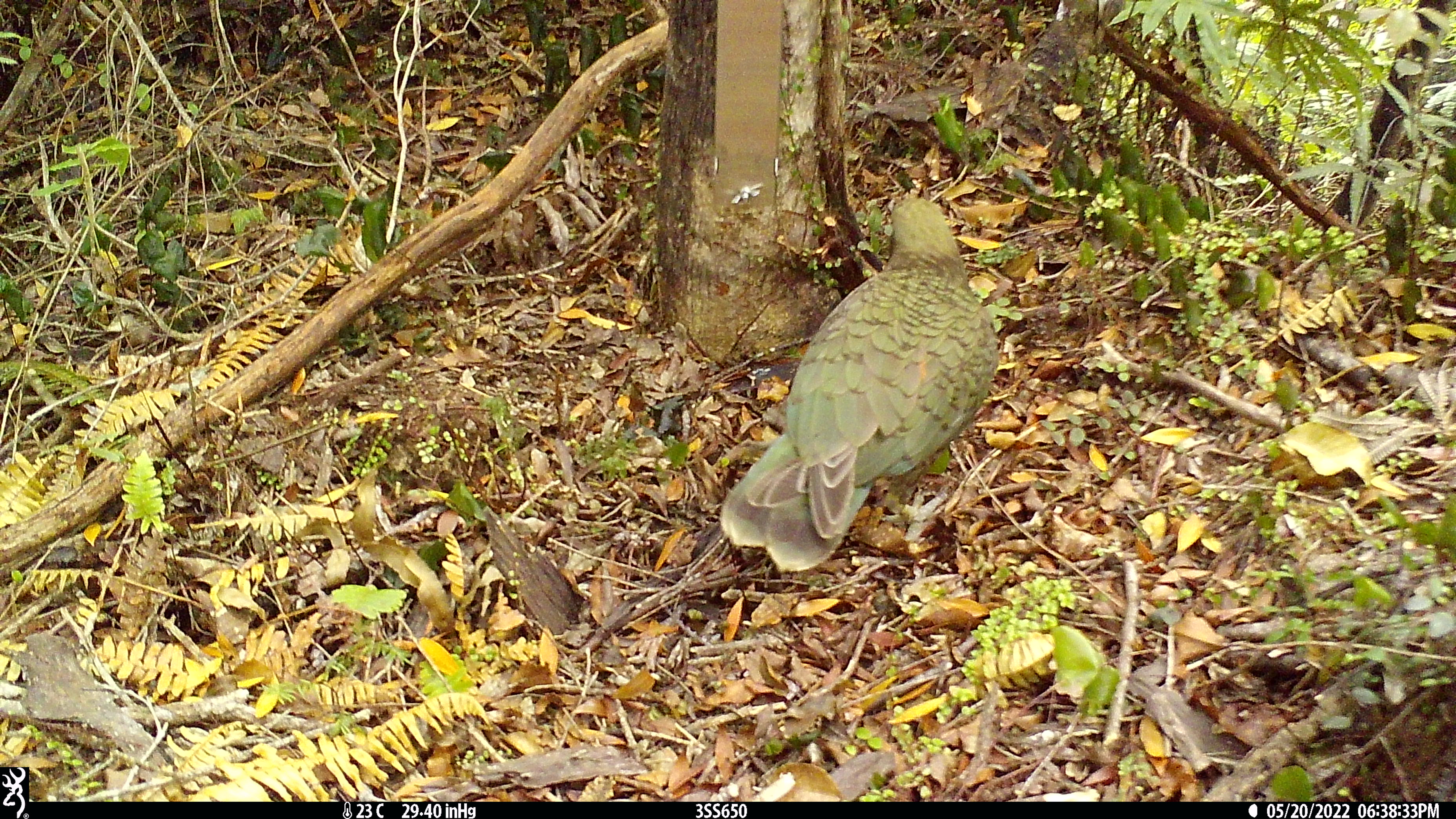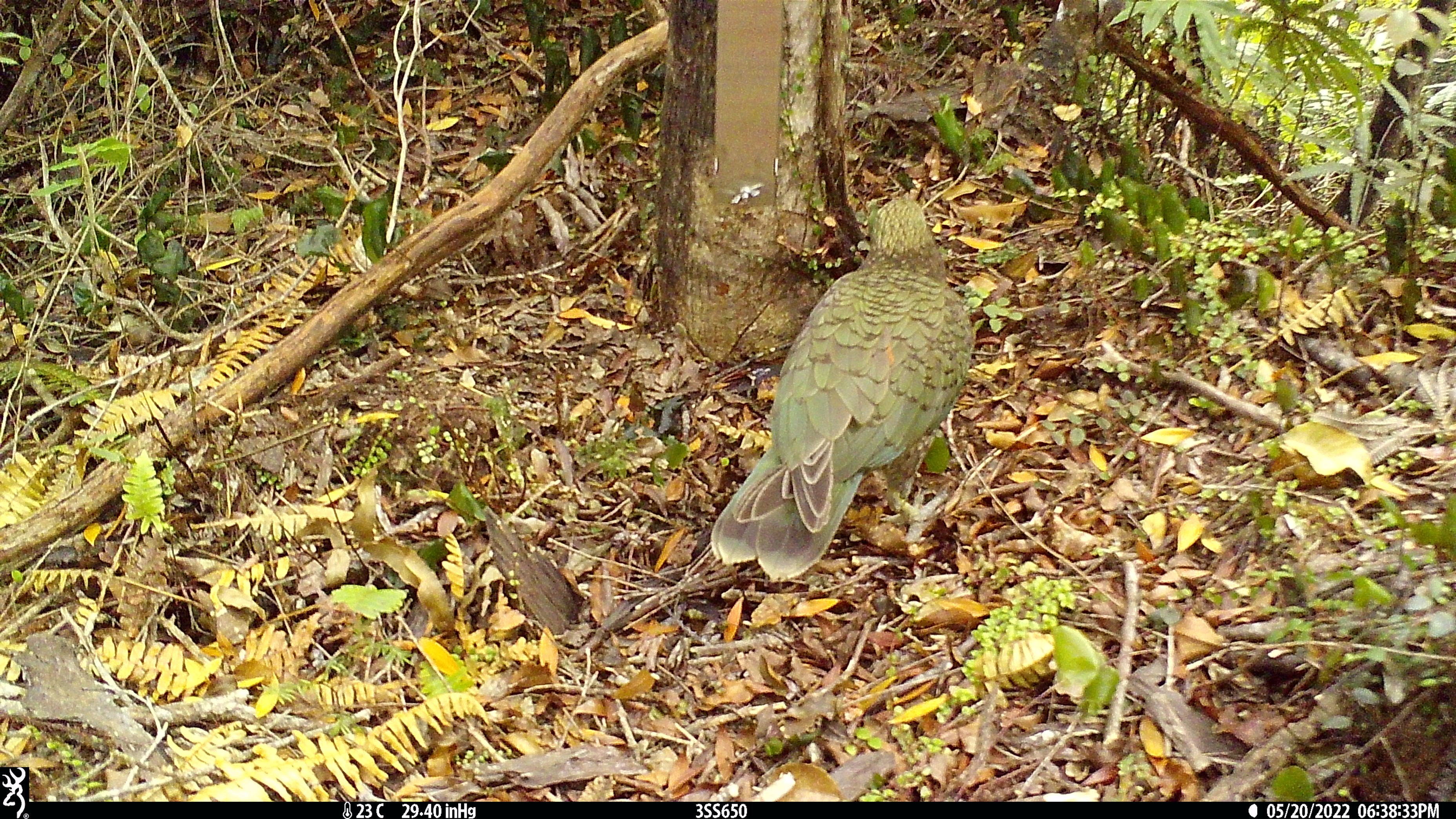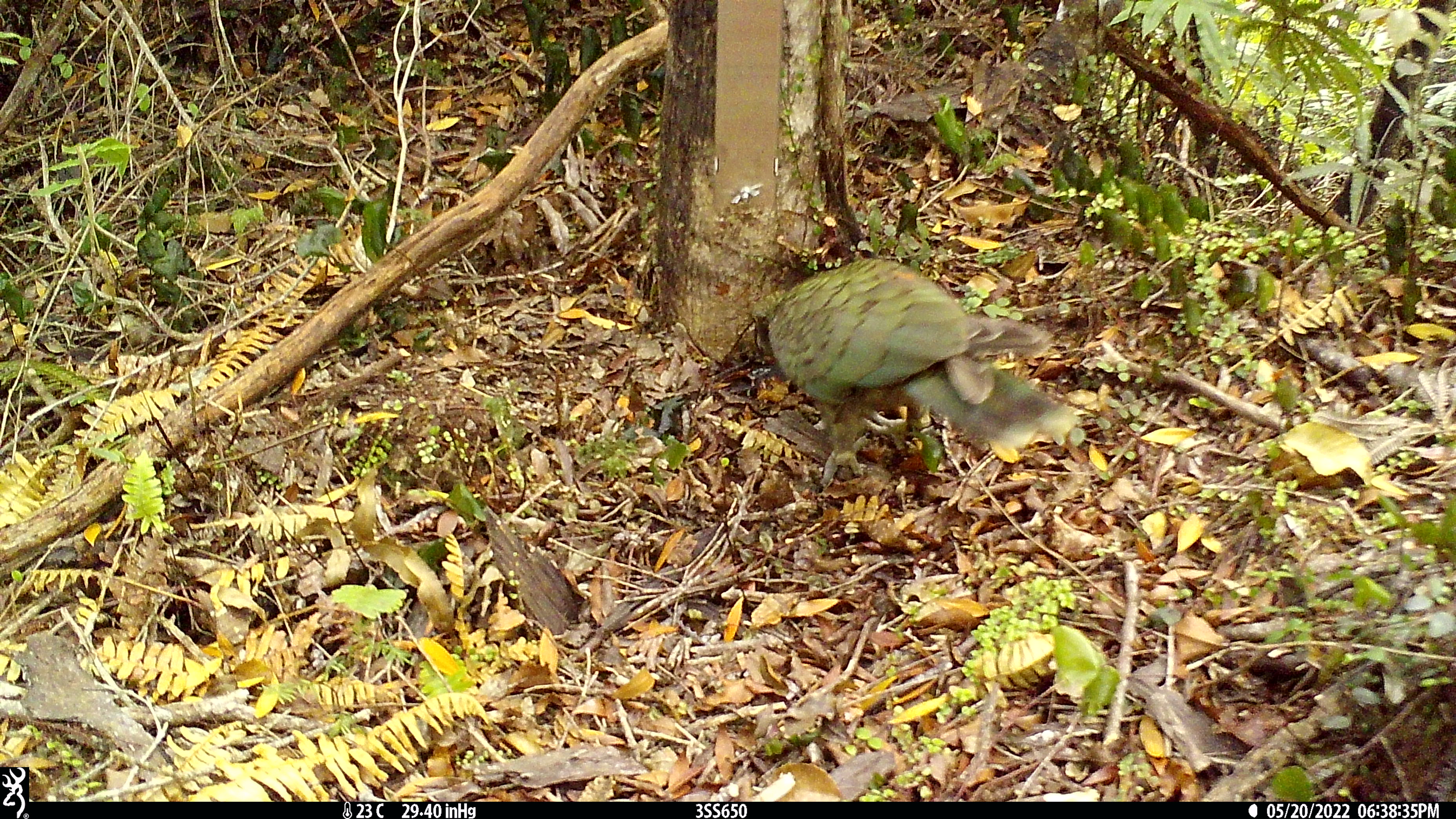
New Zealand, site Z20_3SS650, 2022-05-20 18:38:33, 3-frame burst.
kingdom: Animalia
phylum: Chordata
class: Aves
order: Psittaciformes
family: Strigopidae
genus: Nestor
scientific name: Nestor notabilis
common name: kea